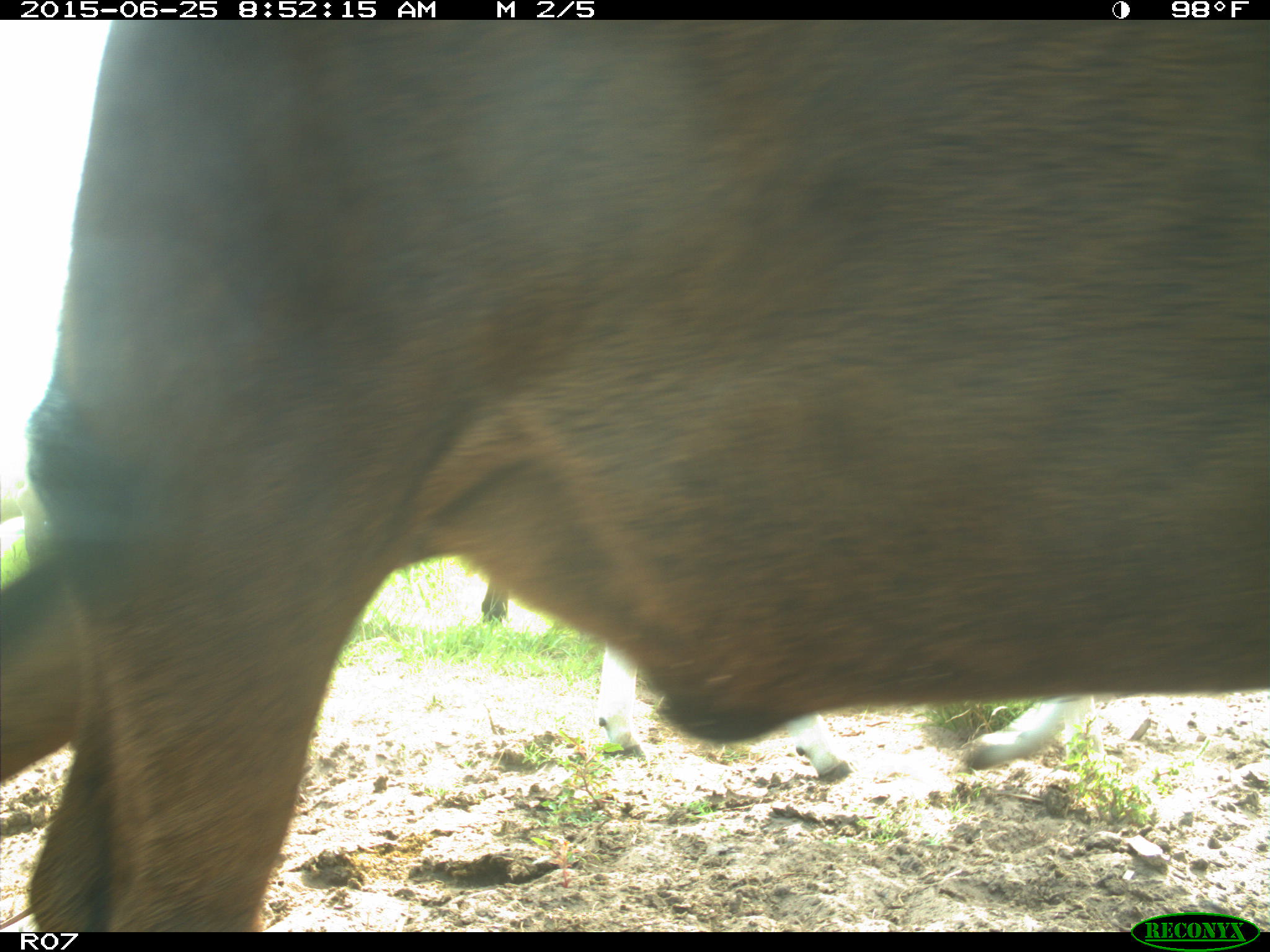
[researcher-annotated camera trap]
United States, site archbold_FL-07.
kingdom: Animalia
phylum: Chordata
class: Mammalia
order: Artiodactyla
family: Bovidae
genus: Bos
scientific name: Bos taurus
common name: domestic cow